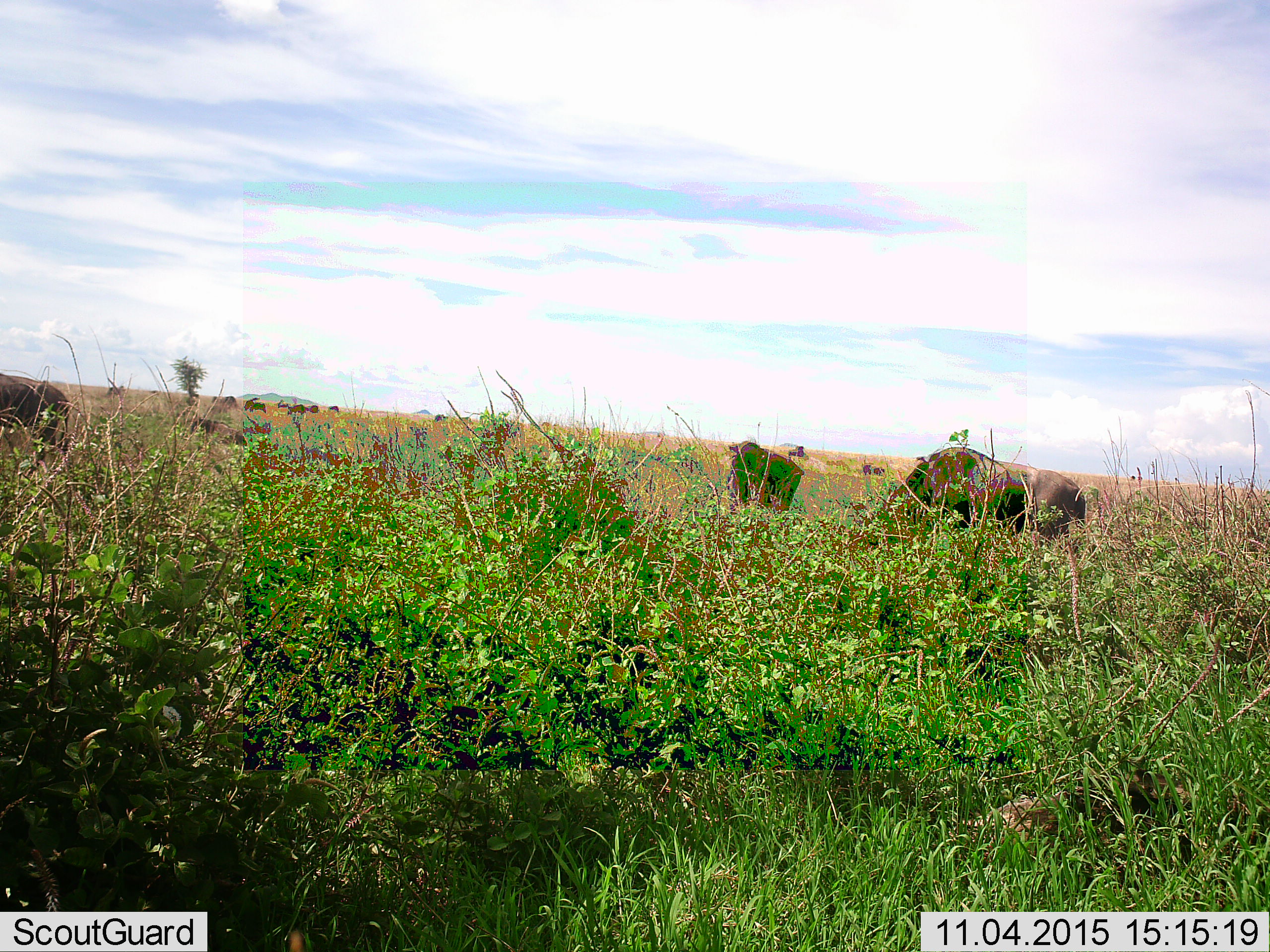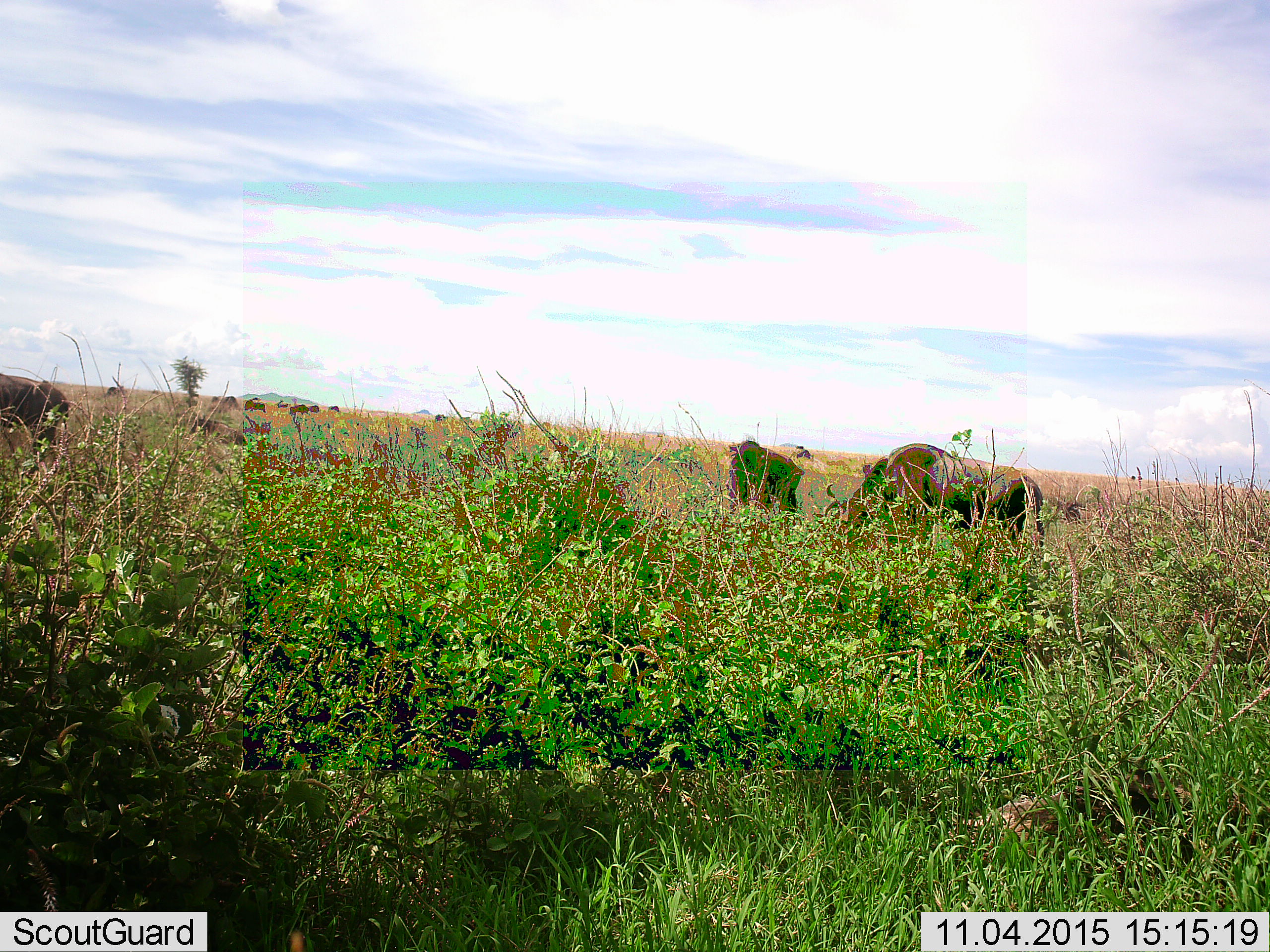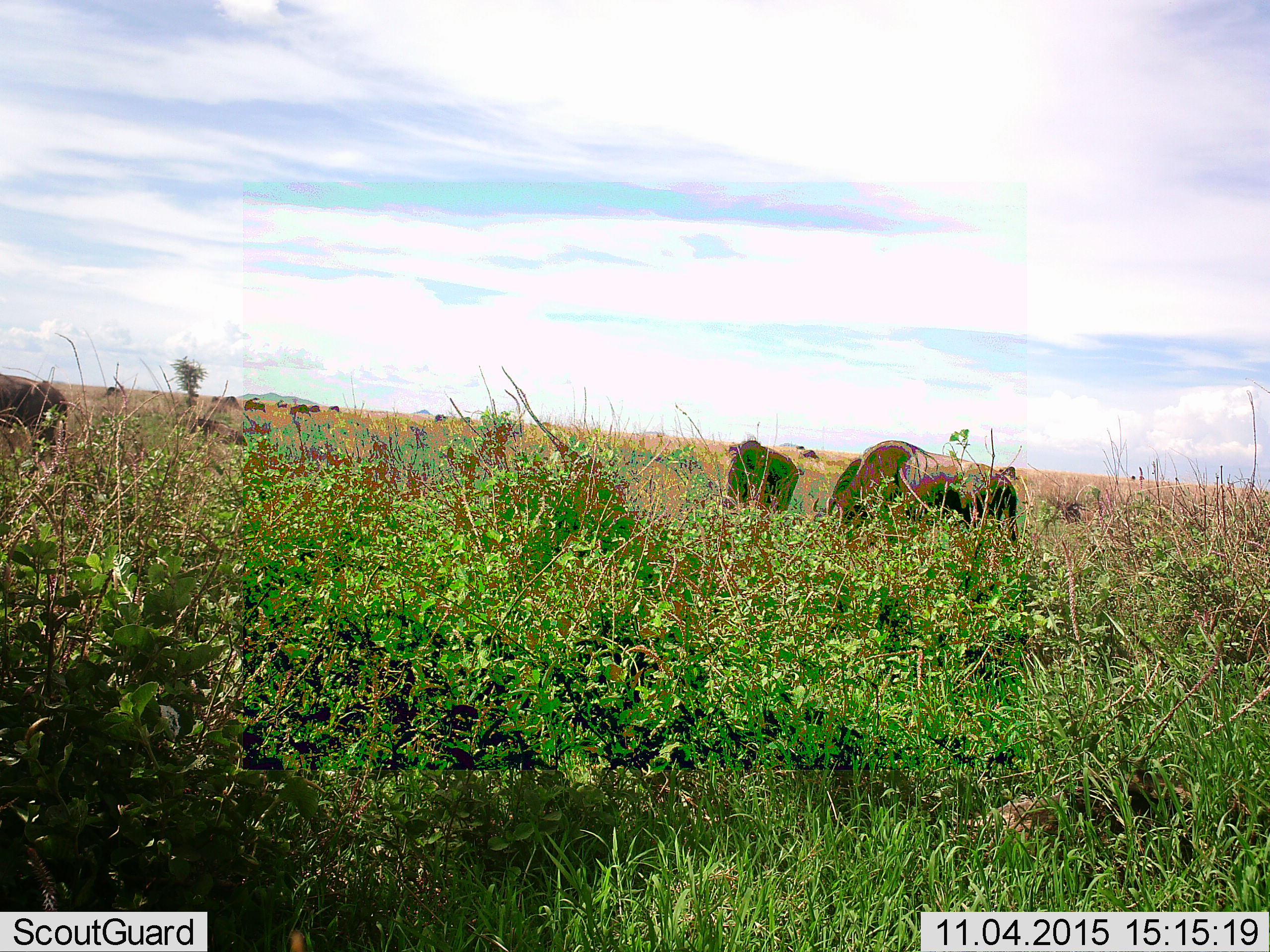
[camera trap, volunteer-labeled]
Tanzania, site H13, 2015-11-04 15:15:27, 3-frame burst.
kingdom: Animalia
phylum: Chordata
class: Mammalia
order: Artiodactyla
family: Bovidae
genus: Connochaetes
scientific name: Connochaetes taurinus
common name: blue wildebeest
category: wildebeest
Wildebeest (blue wildebeest) (Connochaetes taurinus), count 11-50. Behavior (volunteer vote fractions): standing 71%, resting 29%, moving 57%, interacting 14%. Young present (vote fraction): 0%. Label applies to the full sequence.